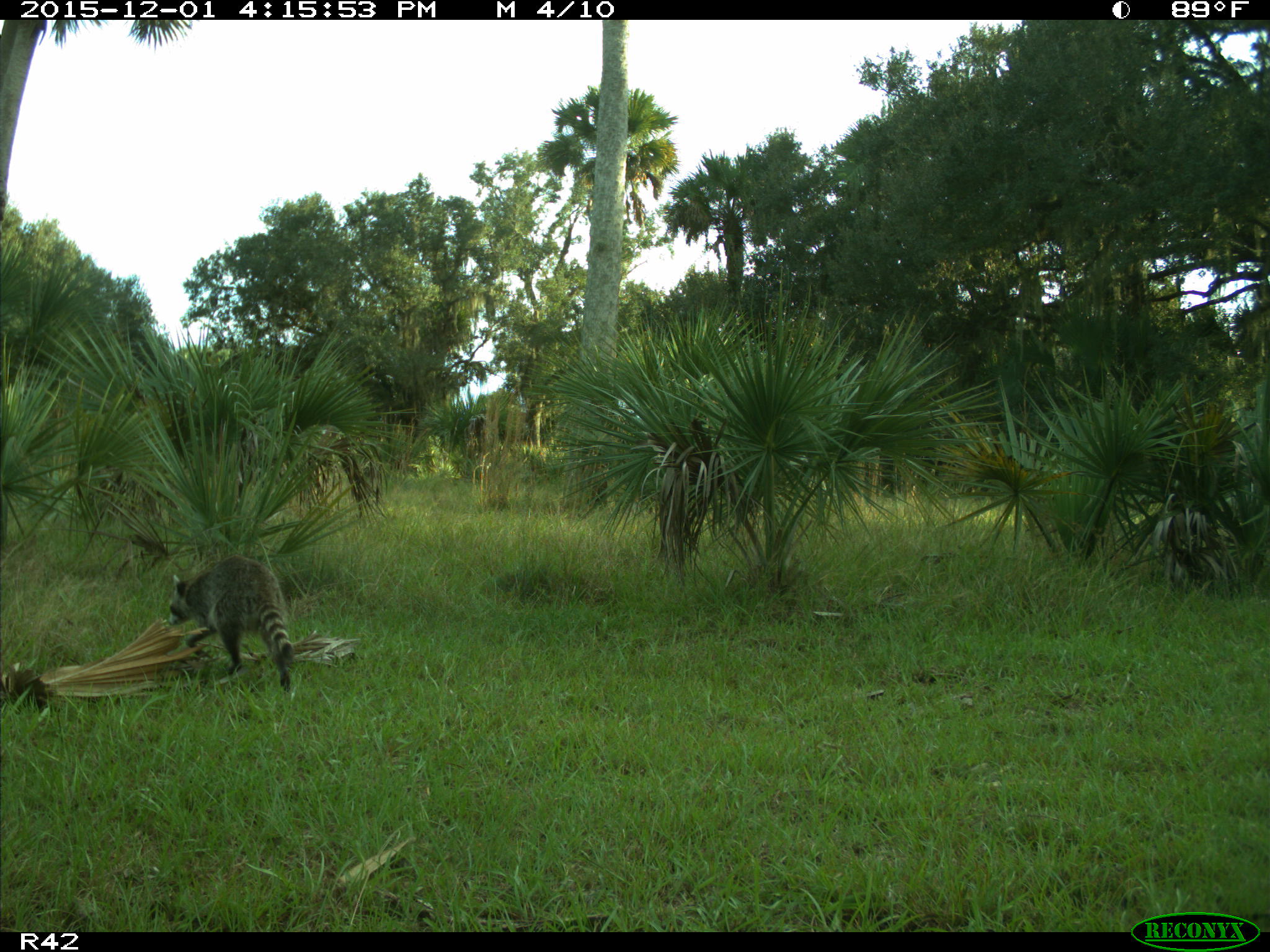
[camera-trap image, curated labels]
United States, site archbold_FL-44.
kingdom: Animalia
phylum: Chordata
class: Mammalia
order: Carnivora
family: Procyonidae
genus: Procyon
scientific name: Procyon lotor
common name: common raccoon